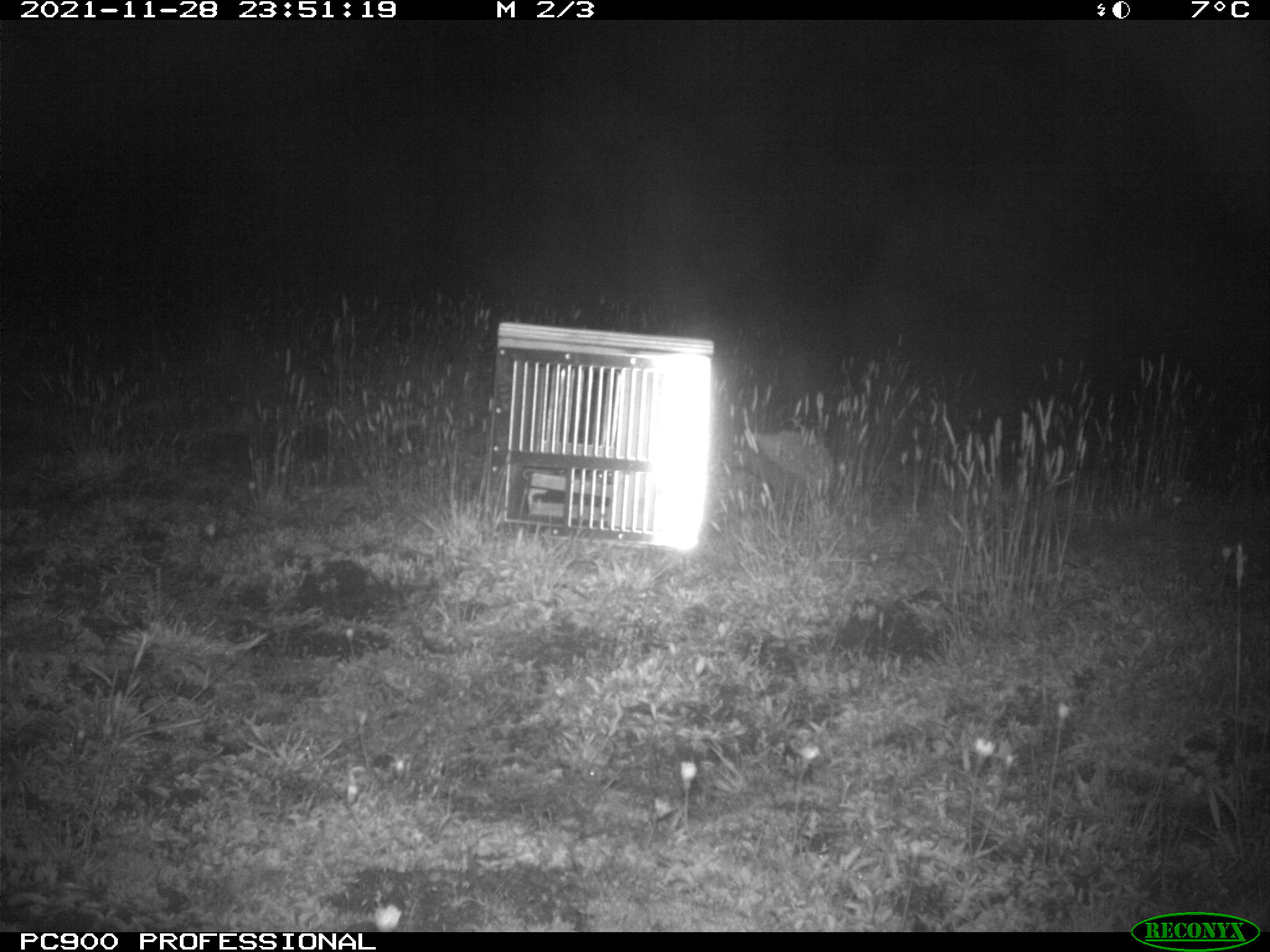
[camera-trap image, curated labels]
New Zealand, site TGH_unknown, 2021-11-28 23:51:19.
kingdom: Animalia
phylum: Chordata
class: Mammalia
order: Eulipotyphla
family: Erinaceidae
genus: Erinaceus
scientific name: Erinaceus europaeus europaeus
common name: european hedgehog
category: hedgehog